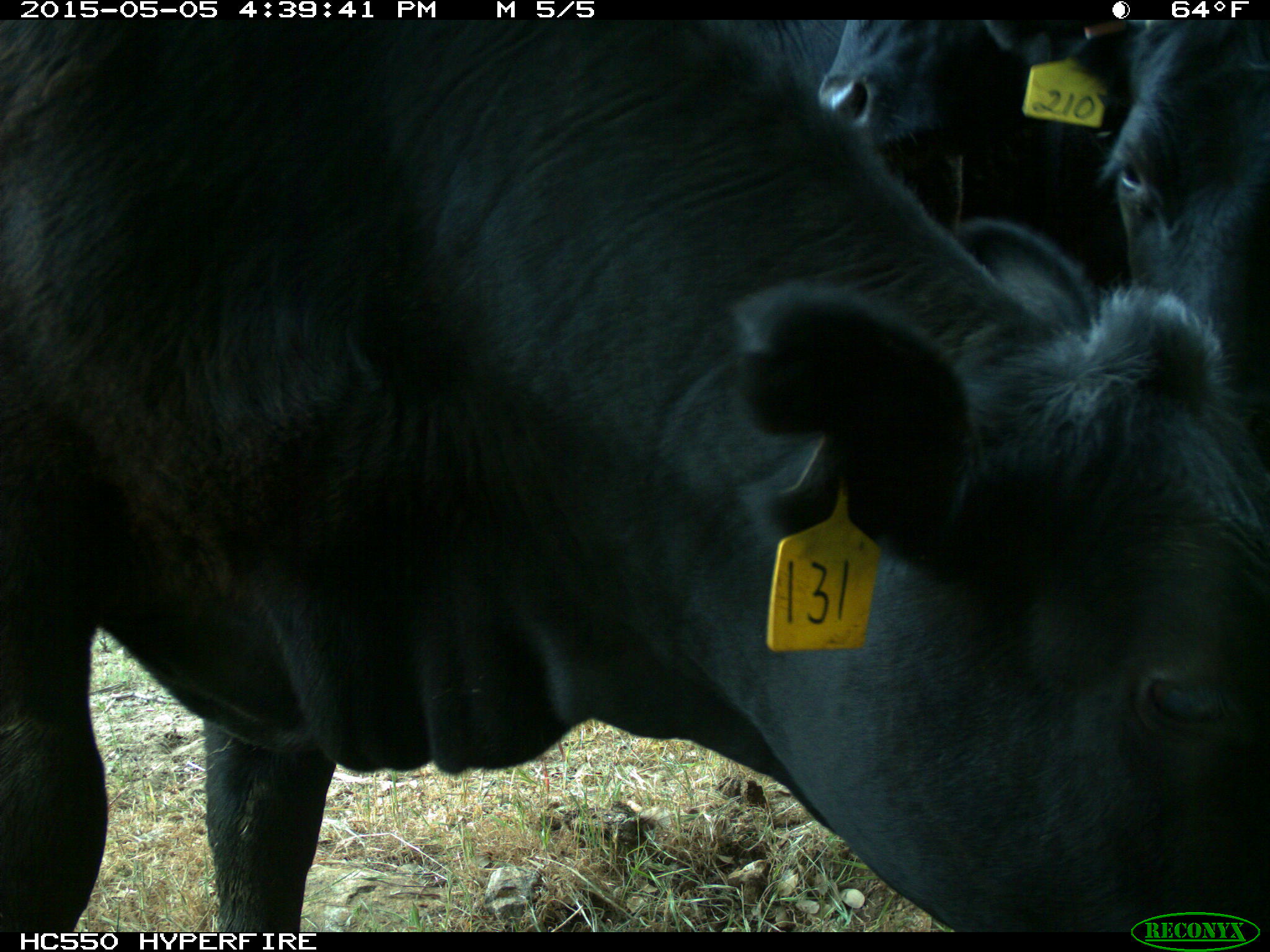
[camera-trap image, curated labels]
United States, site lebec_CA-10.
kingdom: Animalia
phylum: Chordata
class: Mammalia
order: Artiodactyla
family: Bovidae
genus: Bos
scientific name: Bos taurus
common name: domestic cow